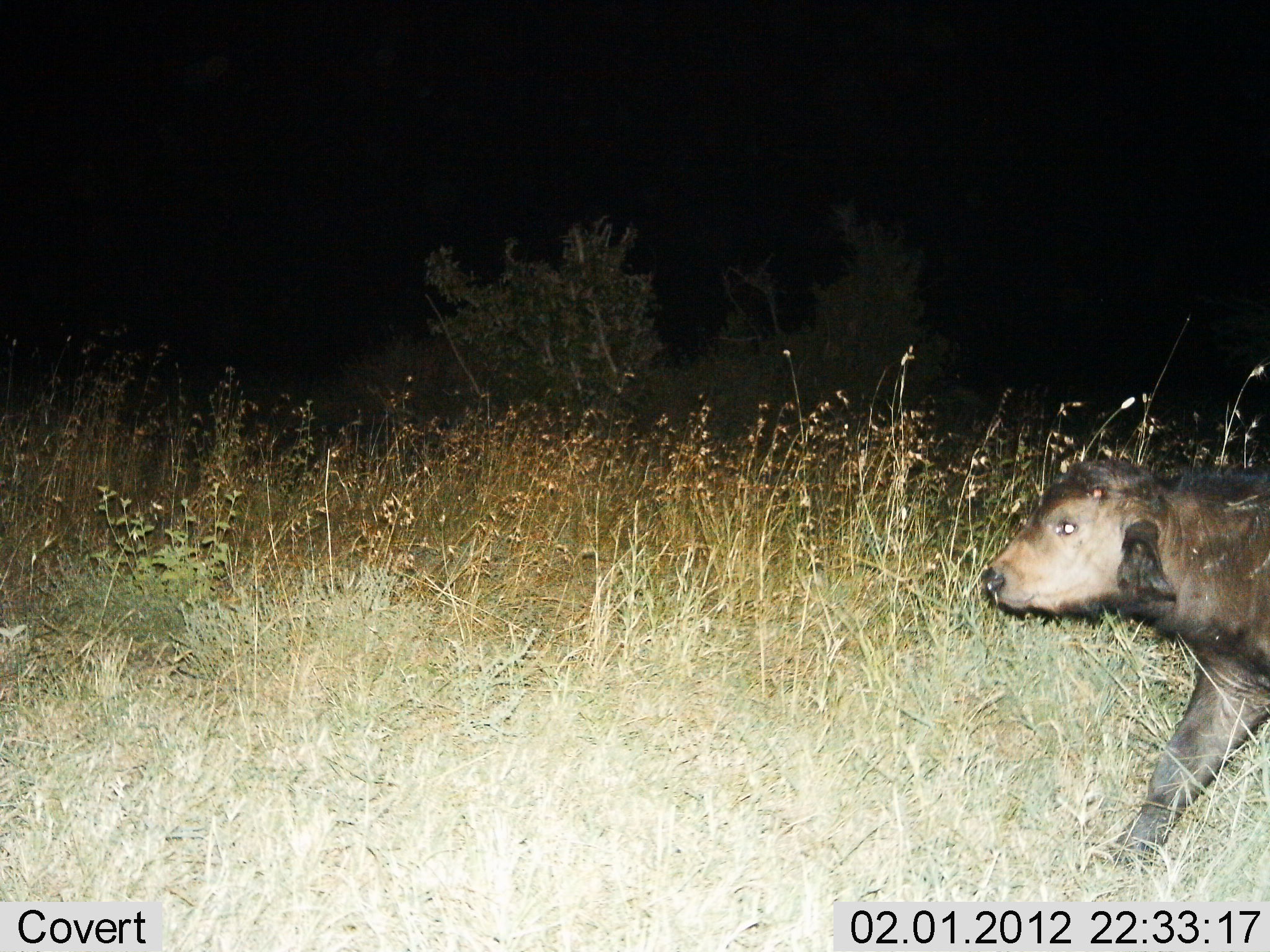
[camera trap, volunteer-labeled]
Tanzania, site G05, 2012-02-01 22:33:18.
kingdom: Animalia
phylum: Chordata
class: Mammalia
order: Artiodactyla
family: Bovidae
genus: Syncerus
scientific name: Syncerus caffer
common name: cape buffalo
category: buffalo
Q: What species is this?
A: Buffalo (cape buffalo) (Syncerus caffer).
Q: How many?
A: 1.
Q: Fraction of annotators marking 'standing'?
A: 6%.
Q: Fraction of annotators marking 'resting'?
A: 0%.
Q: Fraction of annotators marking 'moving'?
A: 94%.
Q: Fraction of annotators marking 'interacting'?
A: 0%.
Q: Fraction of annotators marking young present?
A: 94%.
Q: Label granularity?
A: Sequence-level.